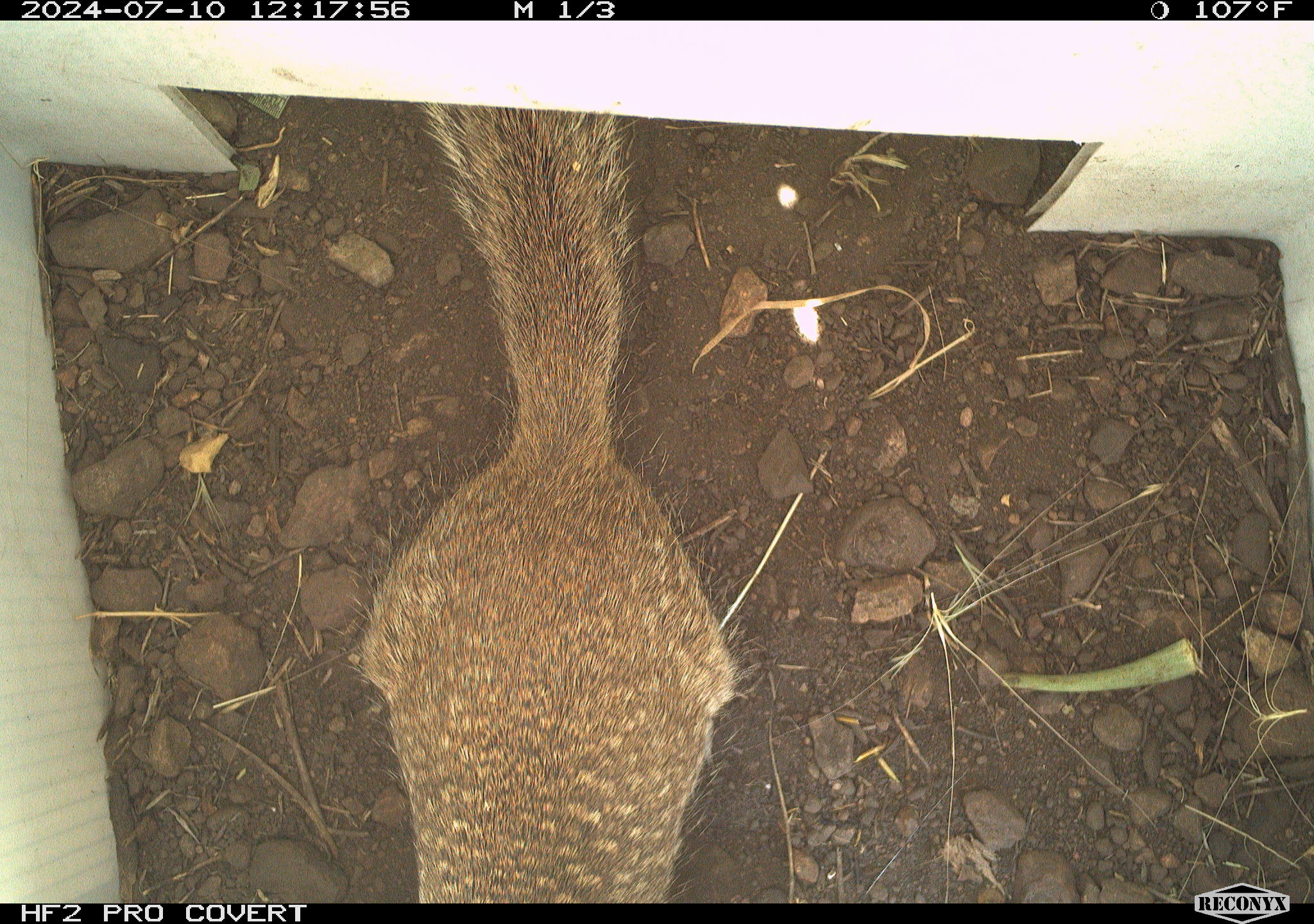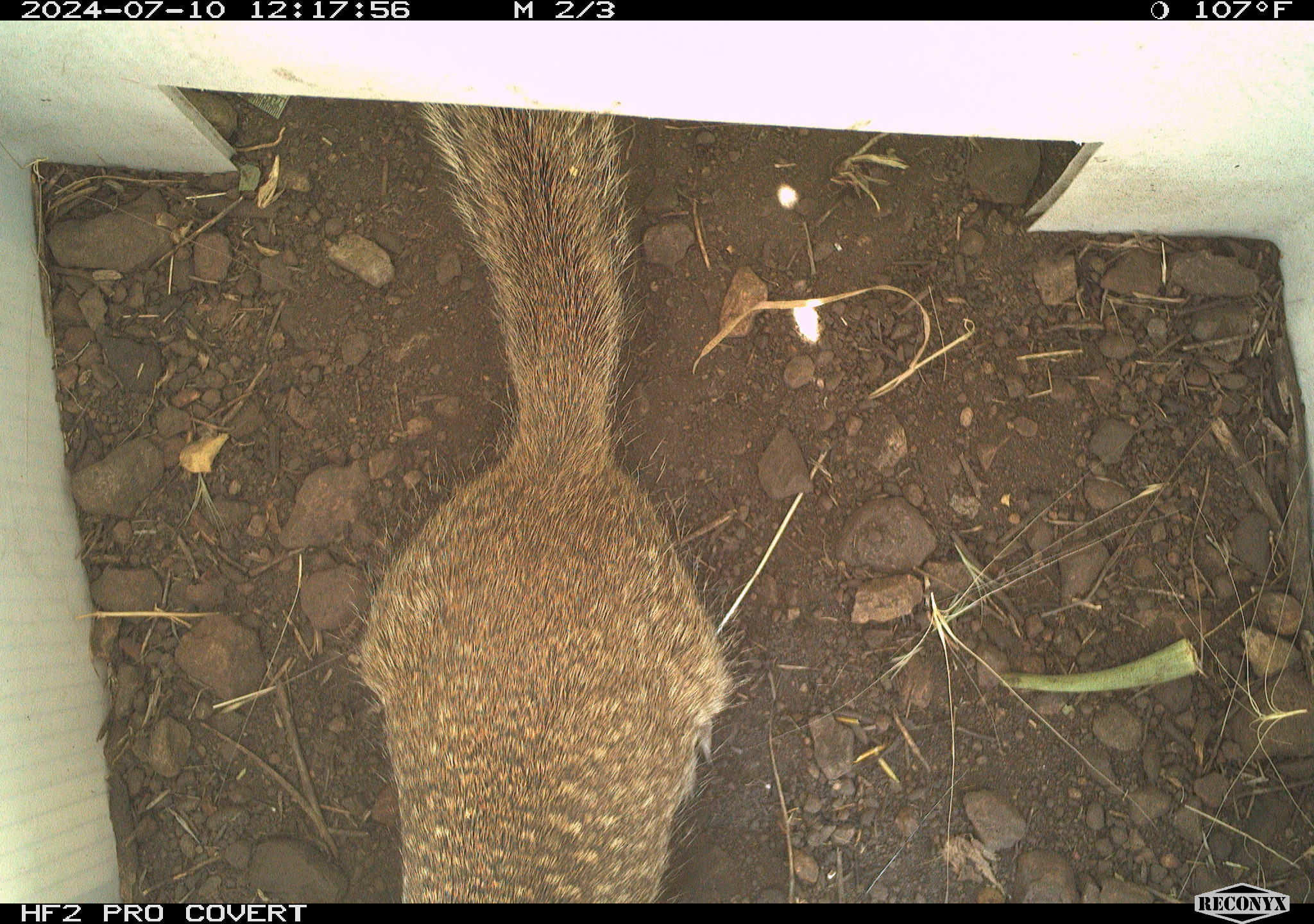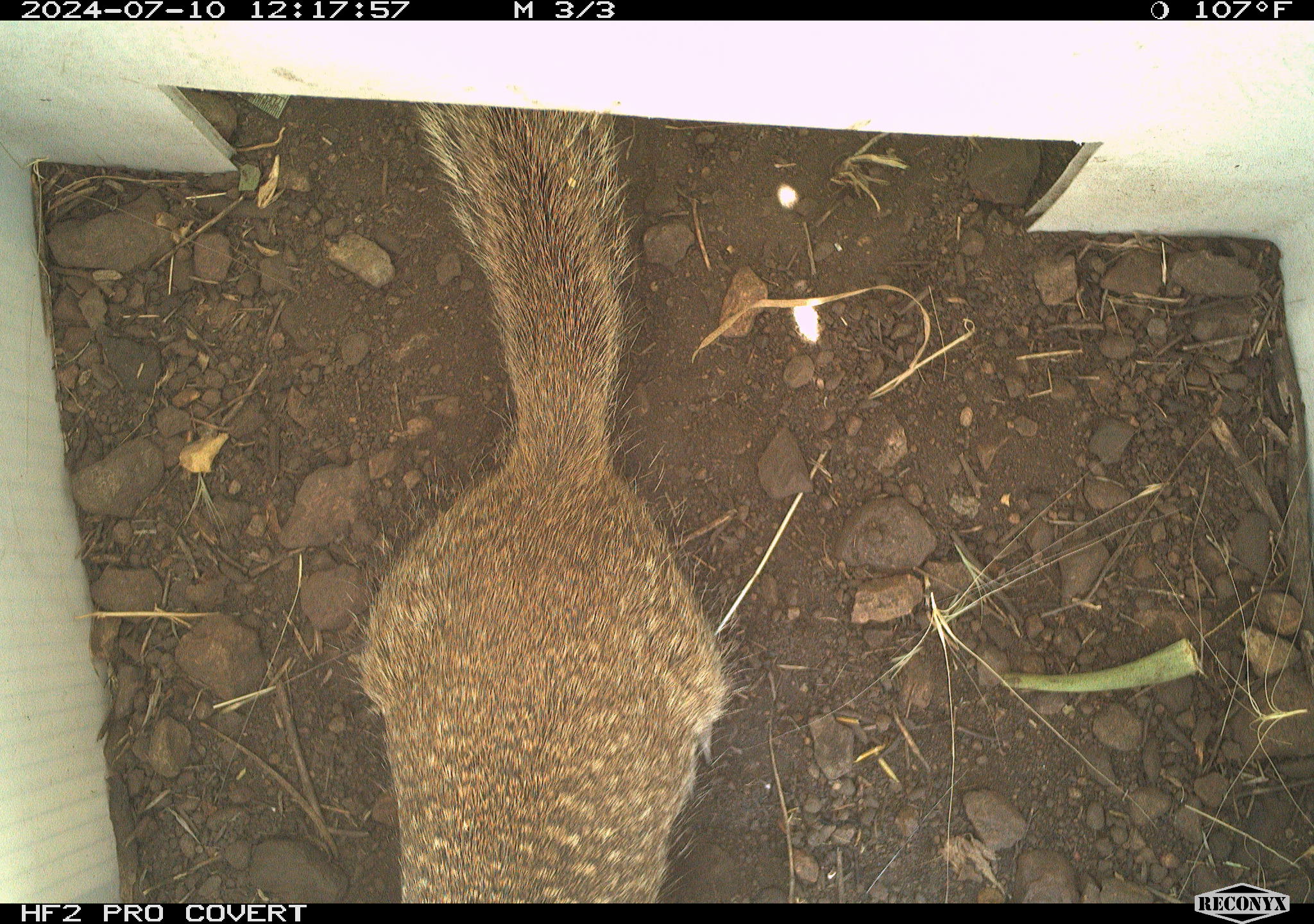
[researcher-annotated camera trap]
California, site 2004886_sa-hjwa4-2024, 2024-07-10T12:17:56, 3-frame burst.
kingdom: Animalia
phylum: Chordata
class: Mammalia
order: Rodentia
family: Sciuridae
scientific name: Sciuridae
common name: squirrels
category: sciuridae family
Sciuridae family (squirrels) (Sciuridae).